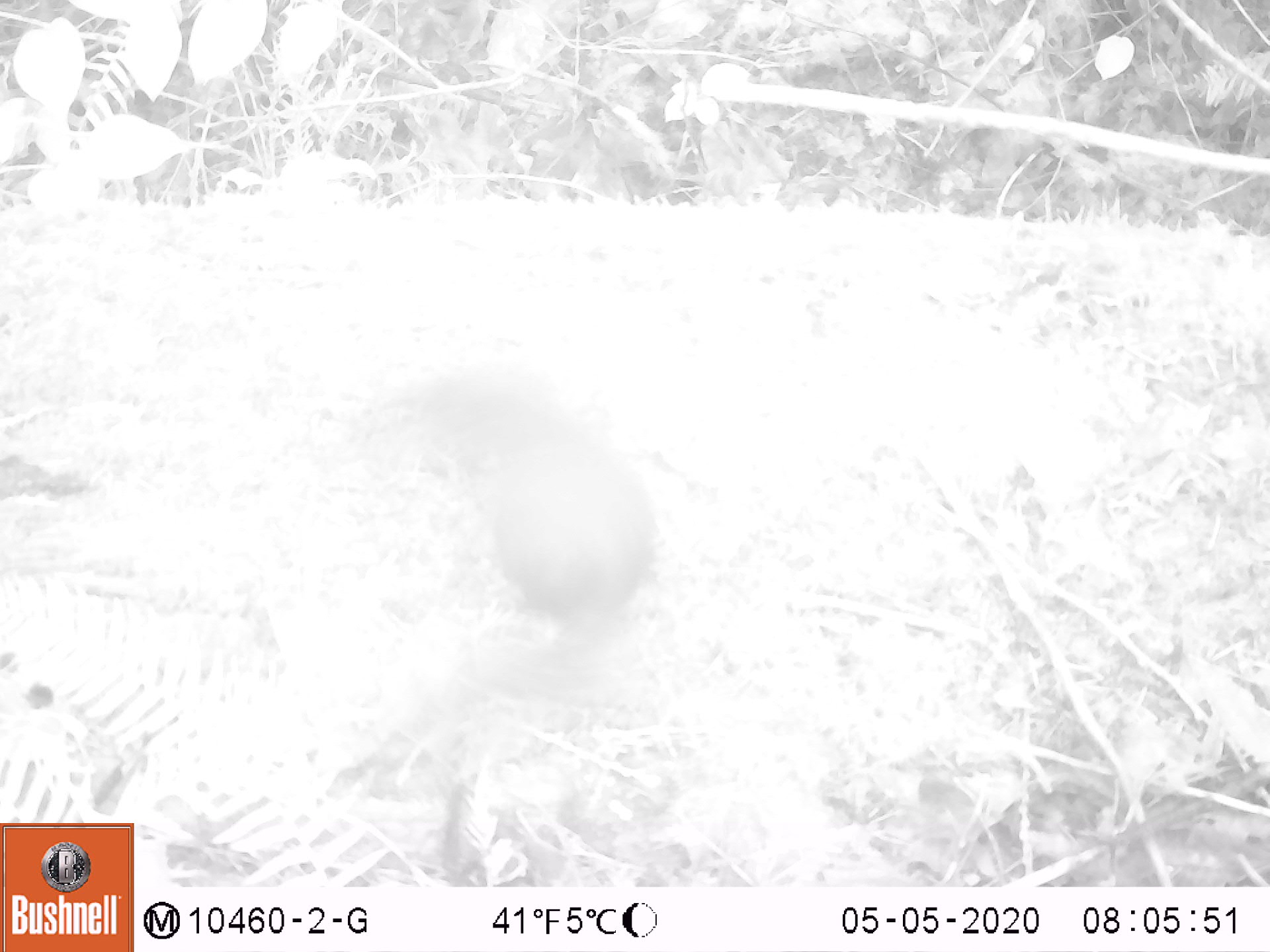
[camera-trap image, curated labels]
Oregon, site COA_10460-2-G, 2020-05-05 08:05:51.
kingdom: Animalia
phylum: Chordata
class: Mammalia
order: Rodentia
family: Sciuridae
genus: Tamiasciurus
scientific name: Tamiasciurus douglasii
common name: douglas squirrel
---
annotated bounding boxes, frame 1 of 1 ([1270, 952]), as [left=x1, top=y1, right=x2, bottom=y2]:
douglas squirrel: [left=413, top=373, right=671, bottom=757]